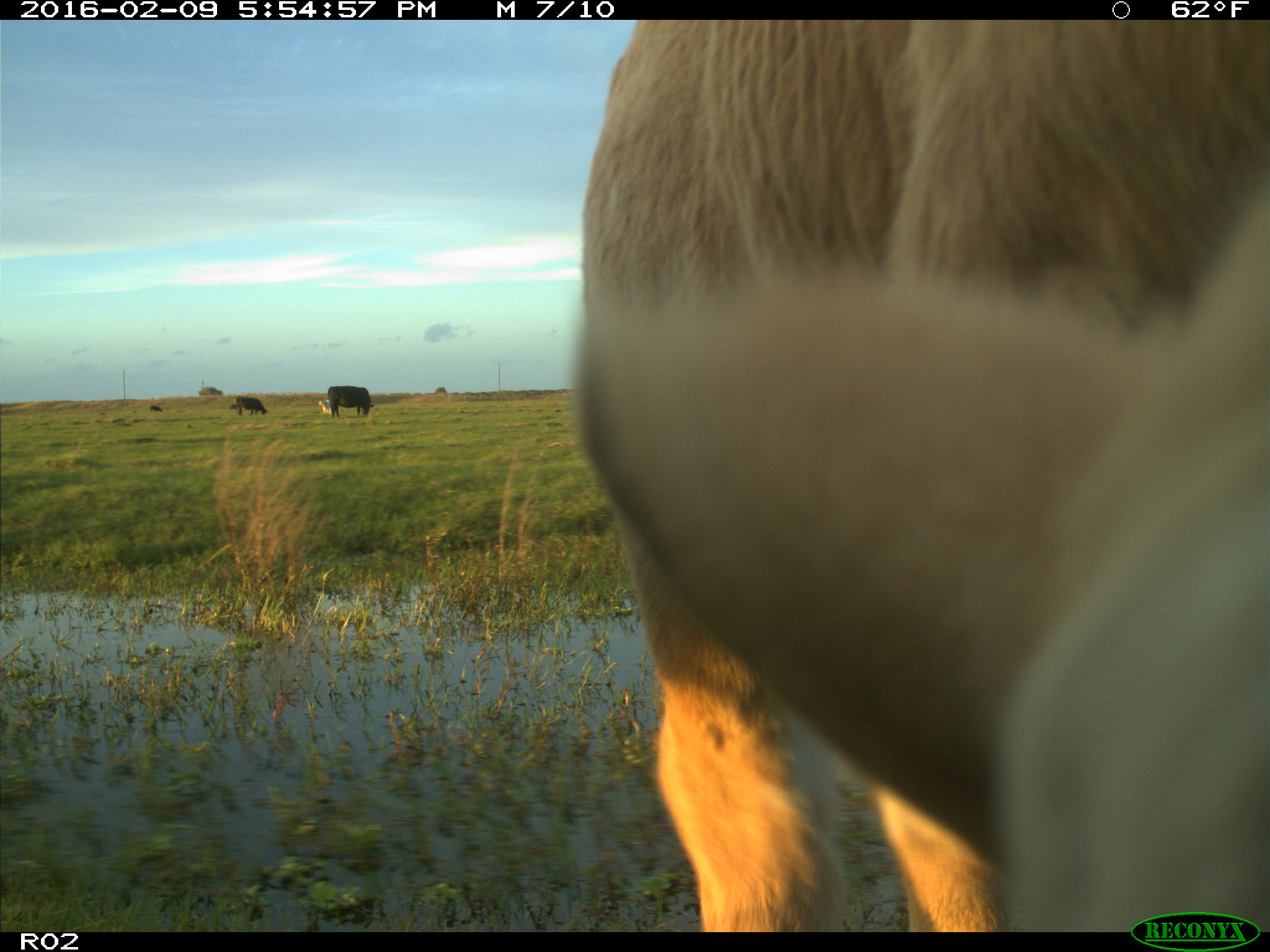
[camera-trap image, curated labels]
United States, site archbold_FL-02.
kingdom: Animalia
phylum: Chordata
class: Mammalia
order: Artiodactyla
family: Bovidae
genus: Bos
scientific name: Bos taurus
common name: domestic cow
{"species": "Bos taurus (domestic cow)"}